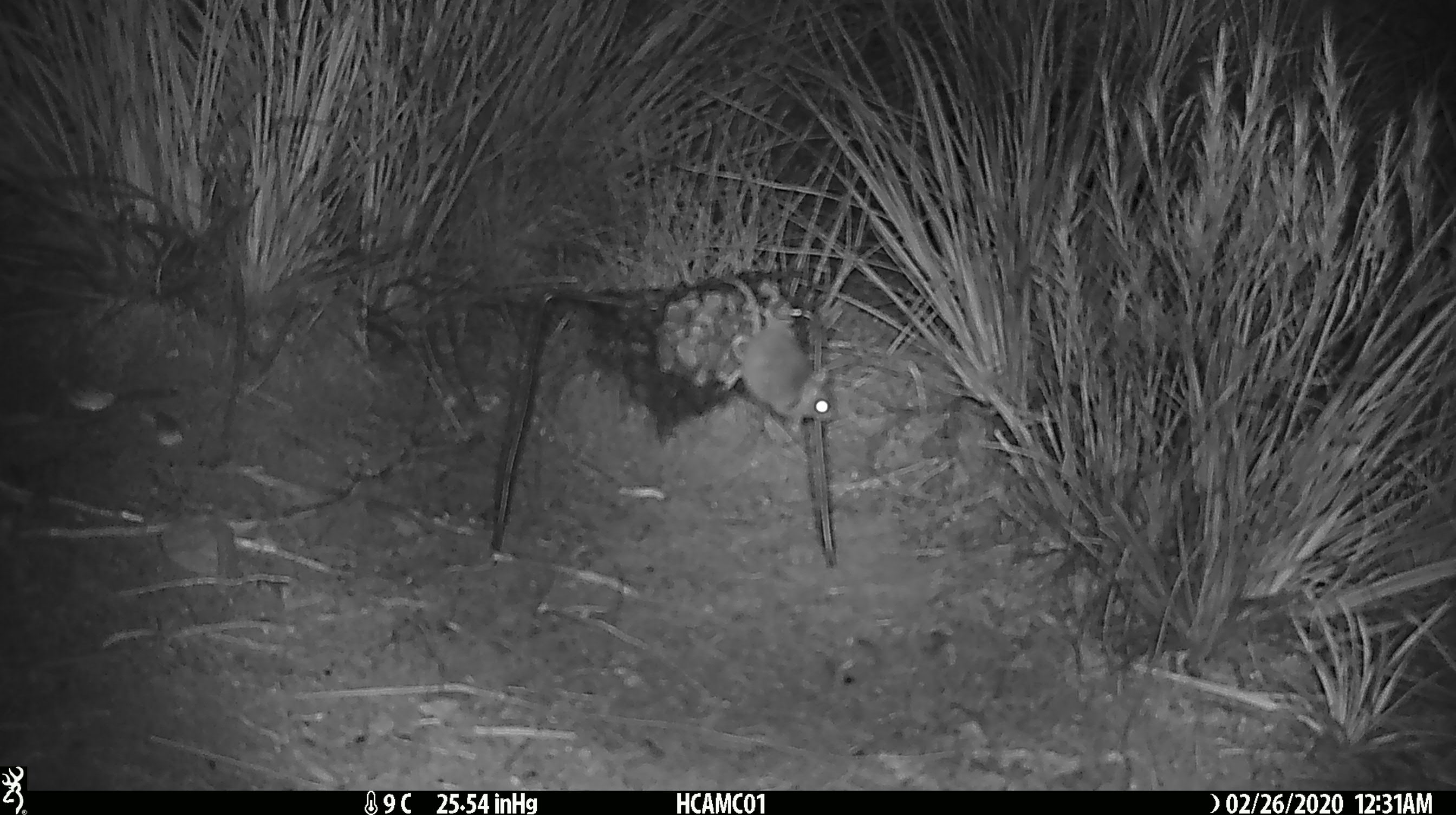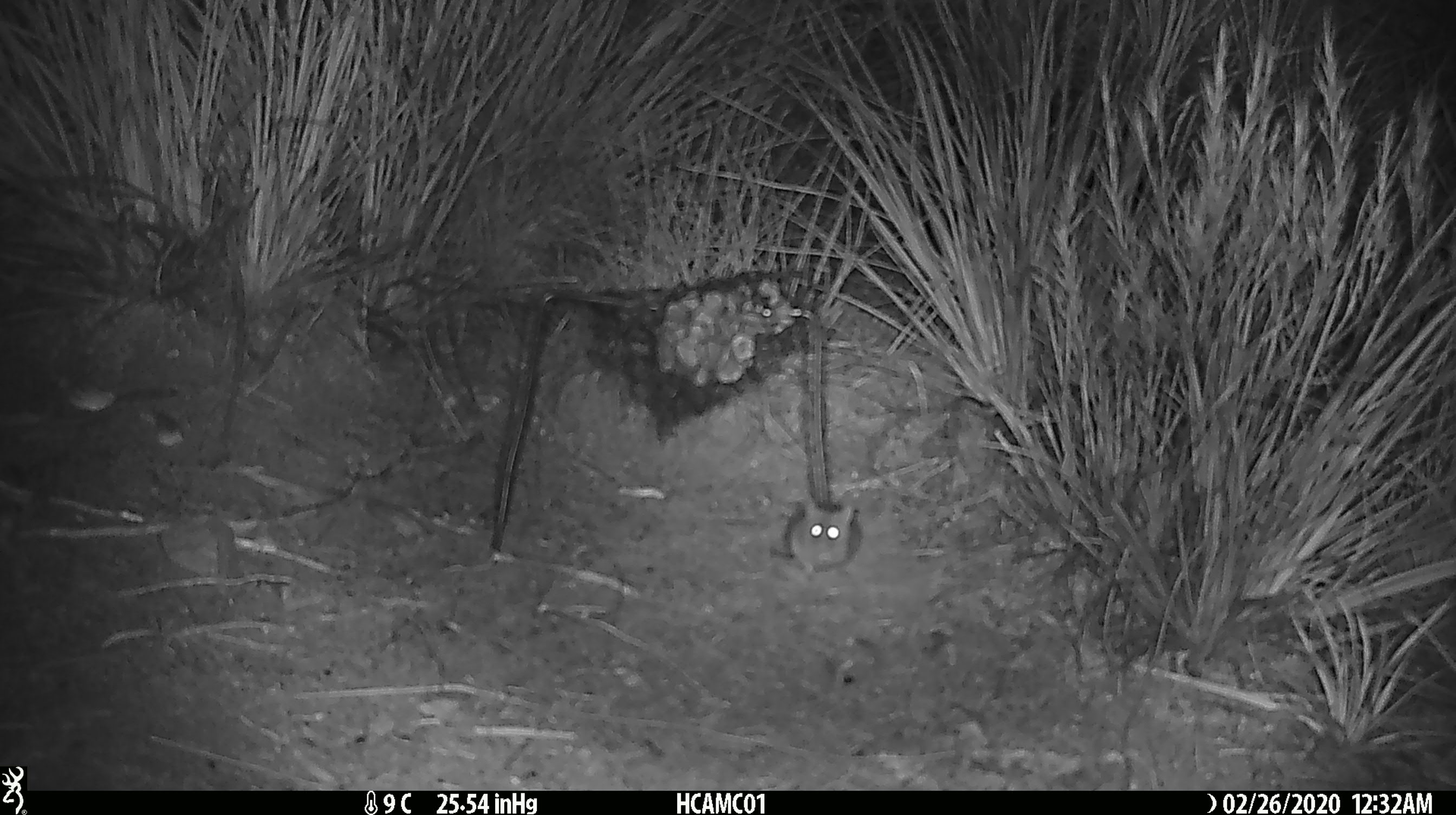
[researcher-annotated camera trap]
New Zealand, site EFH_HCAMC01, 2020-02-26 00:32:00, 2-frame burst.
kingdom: Animalia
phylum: Chordata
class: Mammalia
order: Rodentia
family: Muridae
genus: Mus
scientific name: Mus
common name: mouse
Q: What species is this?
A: Mouse (Mus).